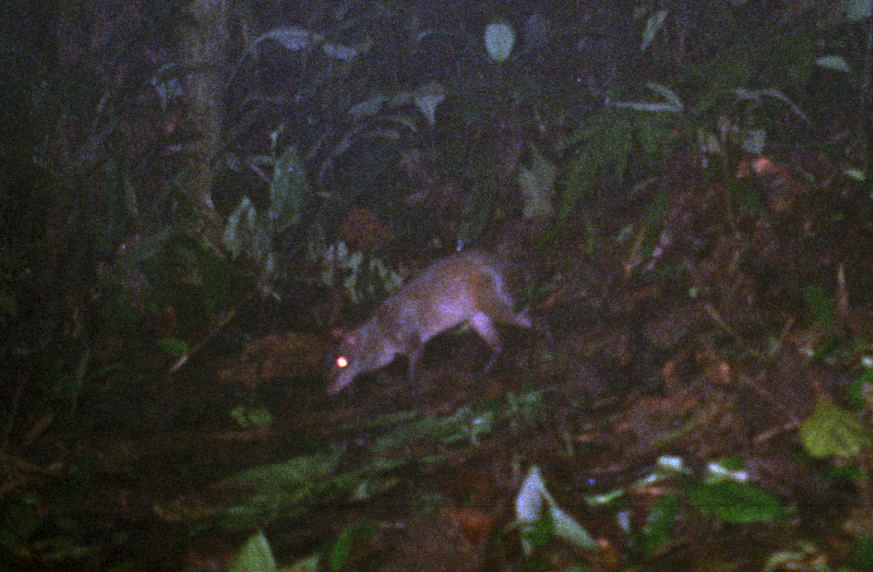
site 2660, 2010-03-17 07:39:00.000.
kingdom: Animalia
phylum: Chordata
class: Mammalia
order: Rodentia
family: Dasyproctidae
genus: Dasyprocta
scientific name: Dasyprocta punctata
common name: central american agouti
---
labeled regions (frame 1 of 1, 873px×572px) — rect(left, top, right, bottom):
dasyprocta punctata: rect(322, 243, 553, 397)